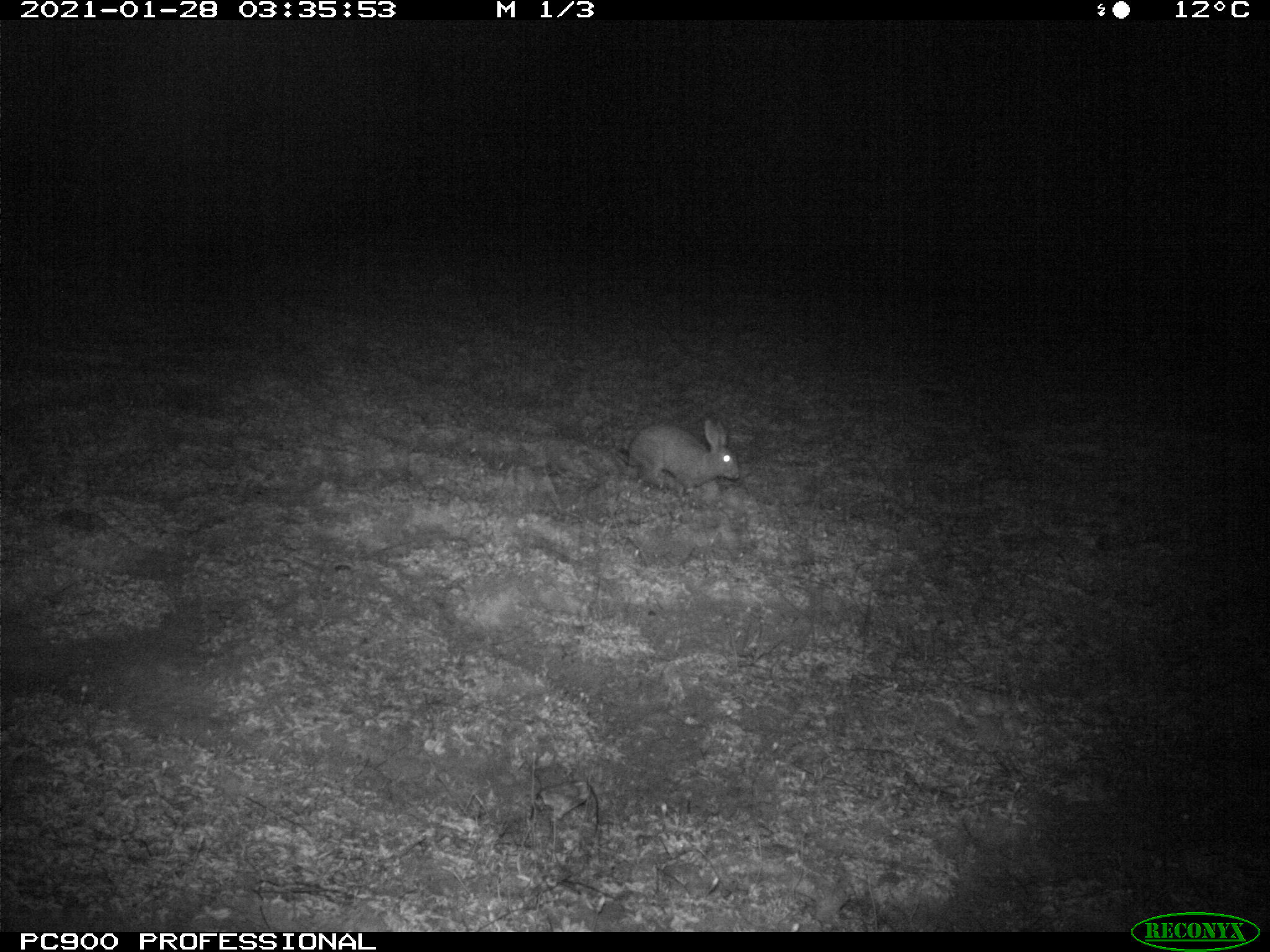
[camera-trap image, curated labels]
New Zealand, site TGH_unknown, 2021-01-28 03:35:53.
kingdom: Animalia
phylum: Chordata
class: Mammalia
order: Lagomorpha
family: Leporidae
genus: Oryctolagus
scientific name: Oryctolagus cuniculus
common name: european rabbit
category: rabbit